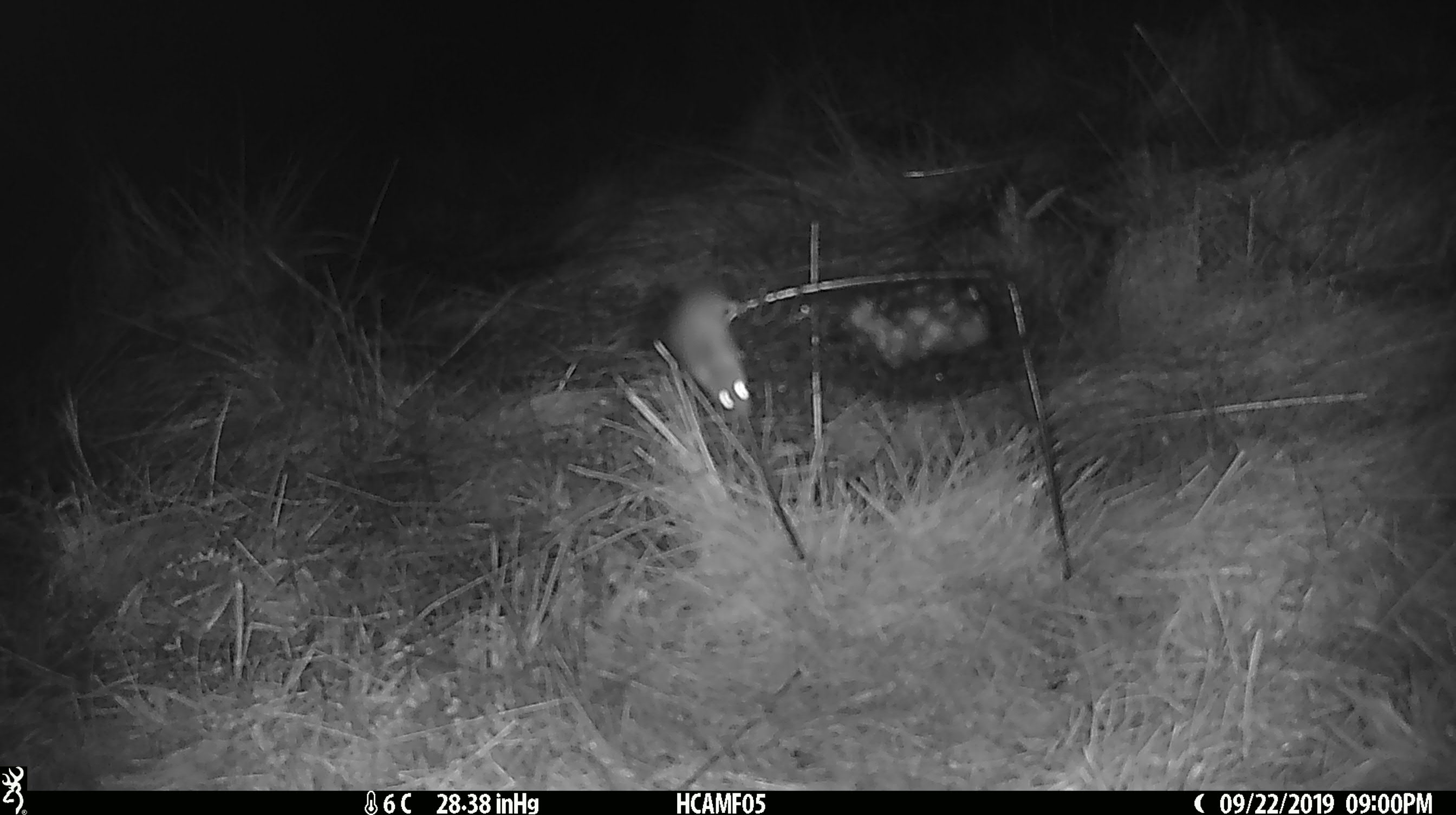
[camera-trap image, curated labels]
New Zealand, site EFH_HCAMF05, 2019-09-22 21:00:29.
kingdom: Animalia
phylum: Chordata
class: Mammalia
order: Rodentia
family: Muridae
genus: Mus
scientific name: Mus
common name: mouse